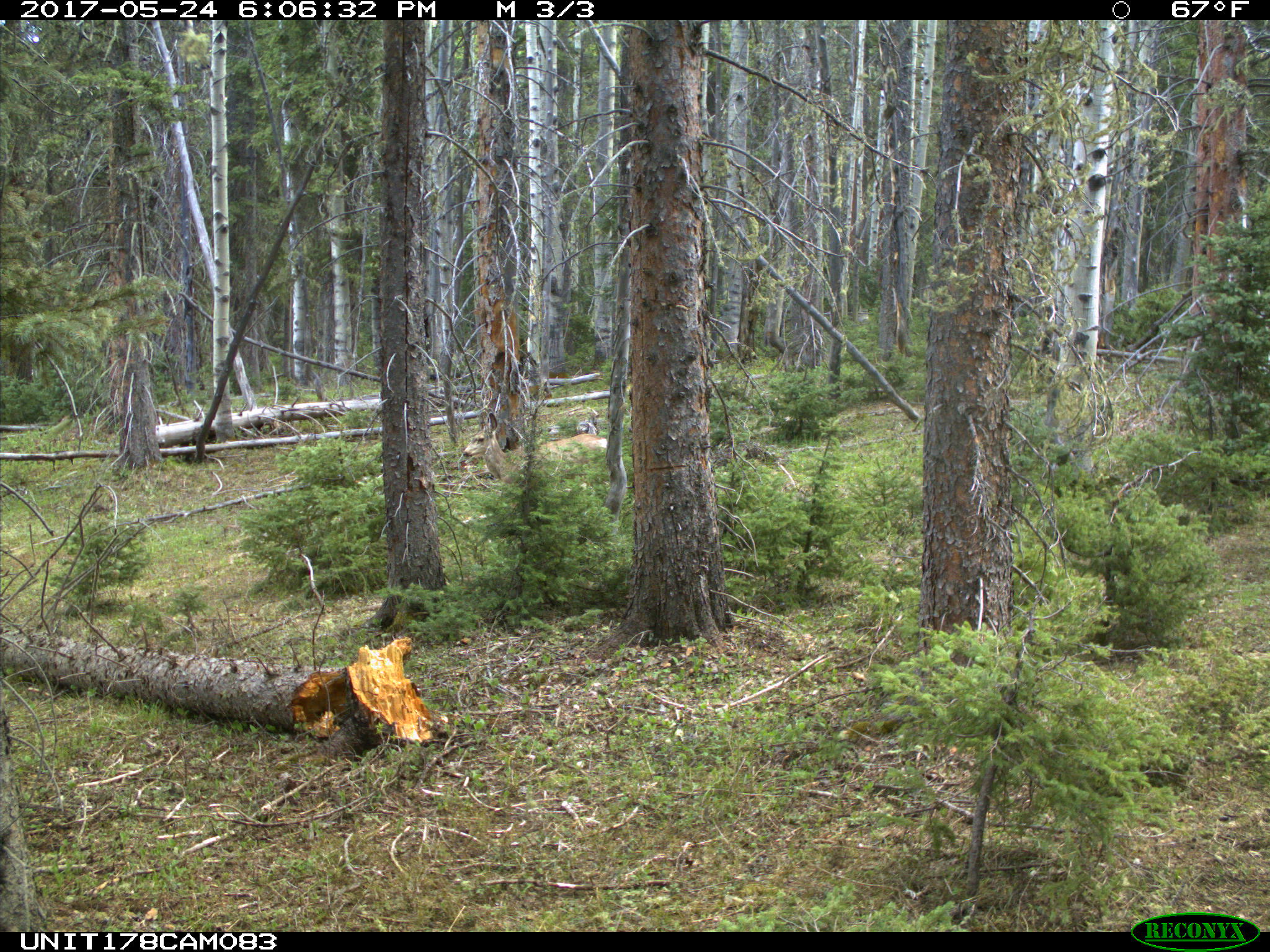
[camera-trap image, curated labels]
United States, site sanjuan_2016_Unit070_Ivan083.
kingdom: Animalia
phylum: Chordata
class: Mammalia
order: Artiodactyla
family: Cervidae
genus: Odocoileus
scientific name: Odocoileus hemionus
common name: mule deer